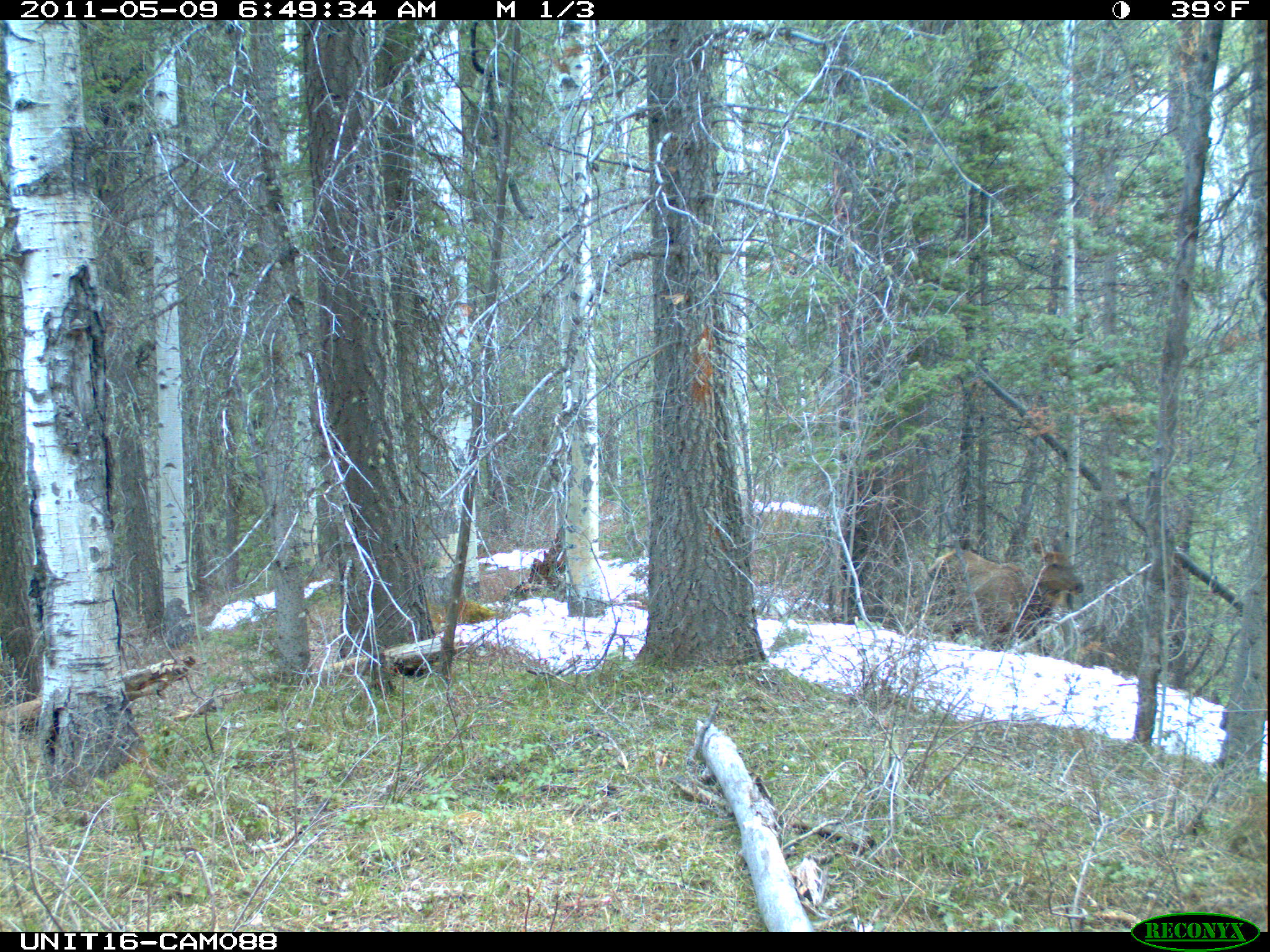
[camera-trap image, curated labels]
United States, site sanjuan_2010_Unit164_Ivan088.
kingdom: Animalia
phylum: Chordata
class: Mammalia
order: Artiodactyla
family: Cervidae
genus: Cervus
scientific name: Cervus elaphus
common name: red deer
Cervus elaphus (red deer).